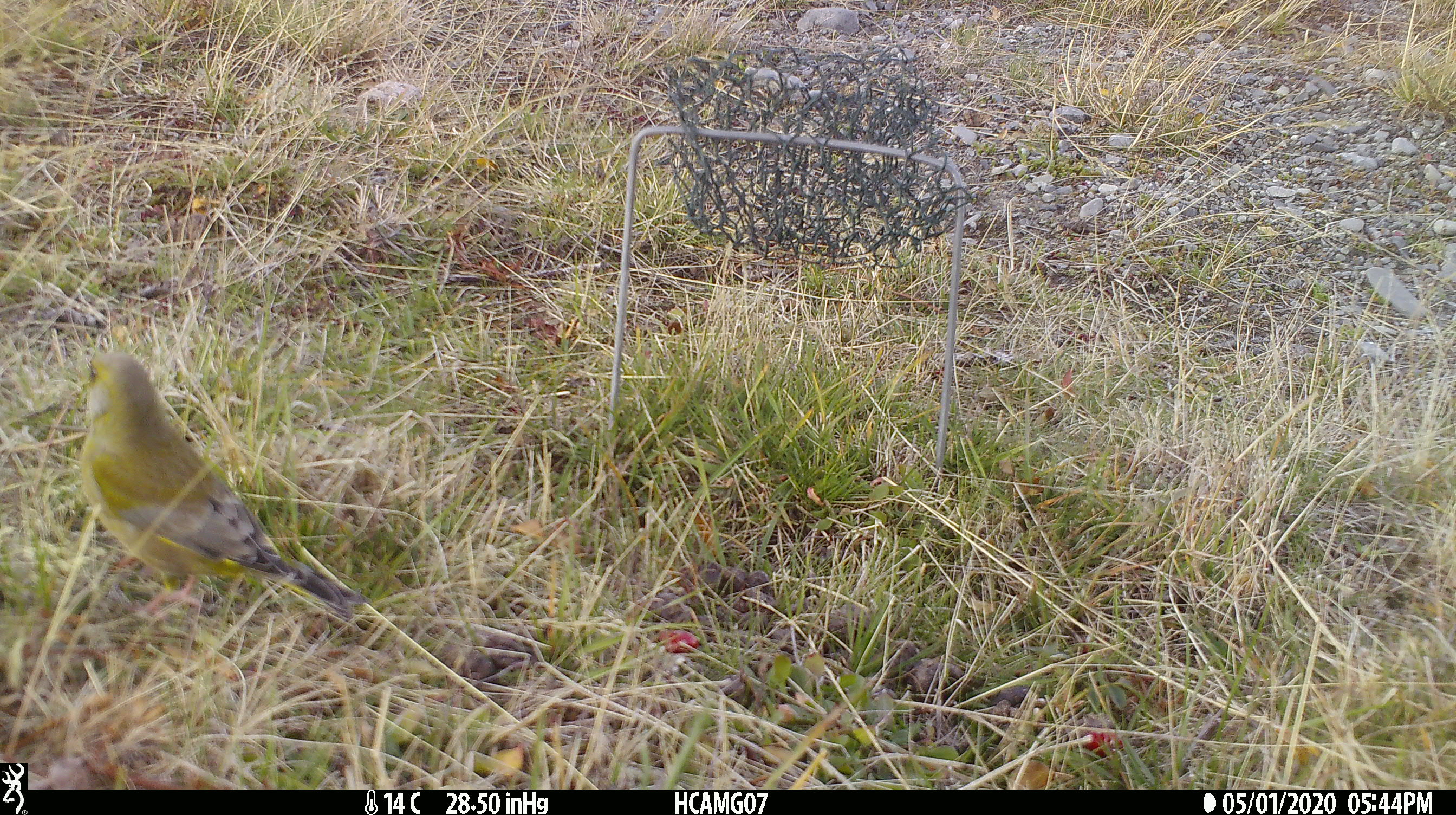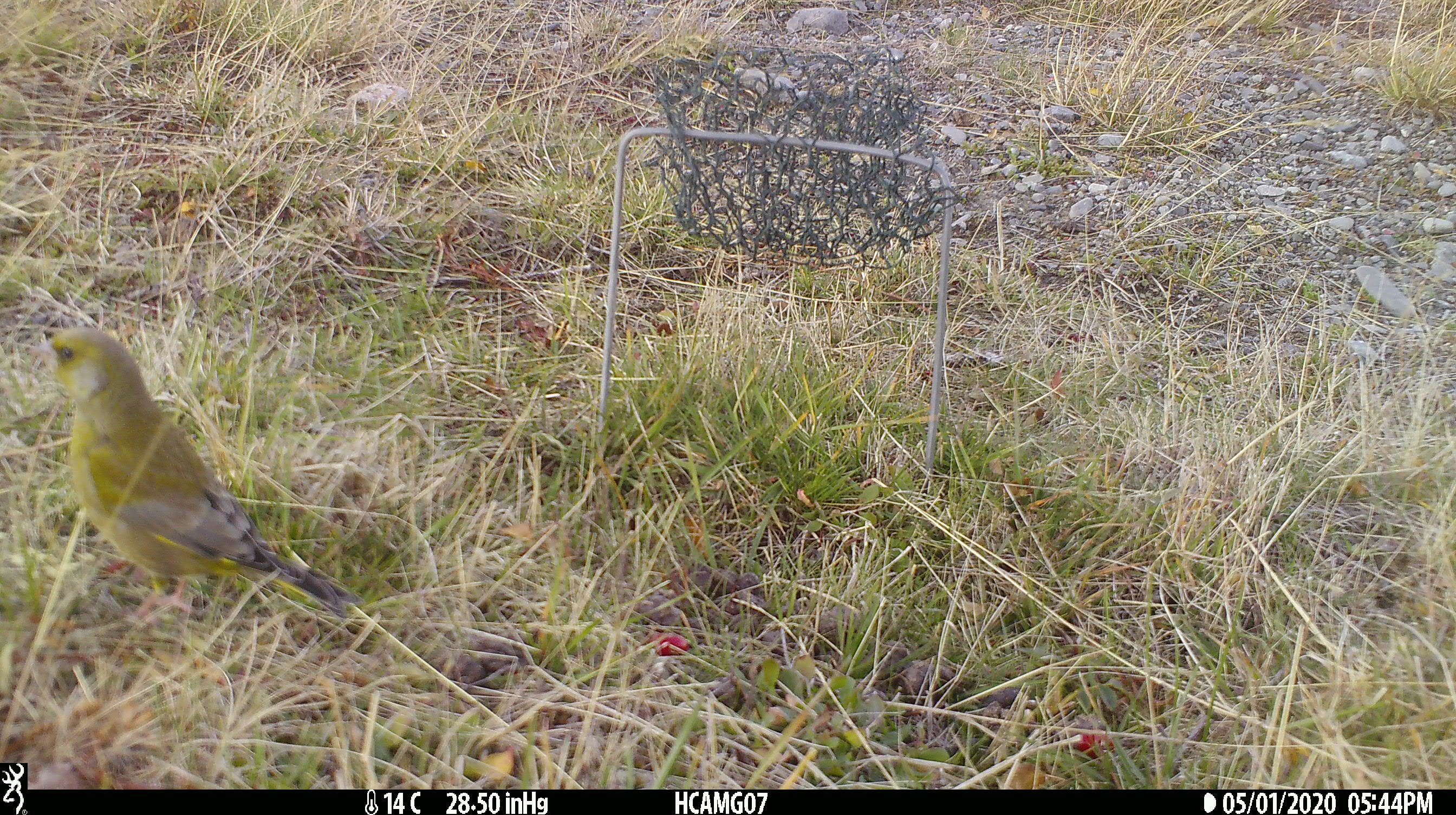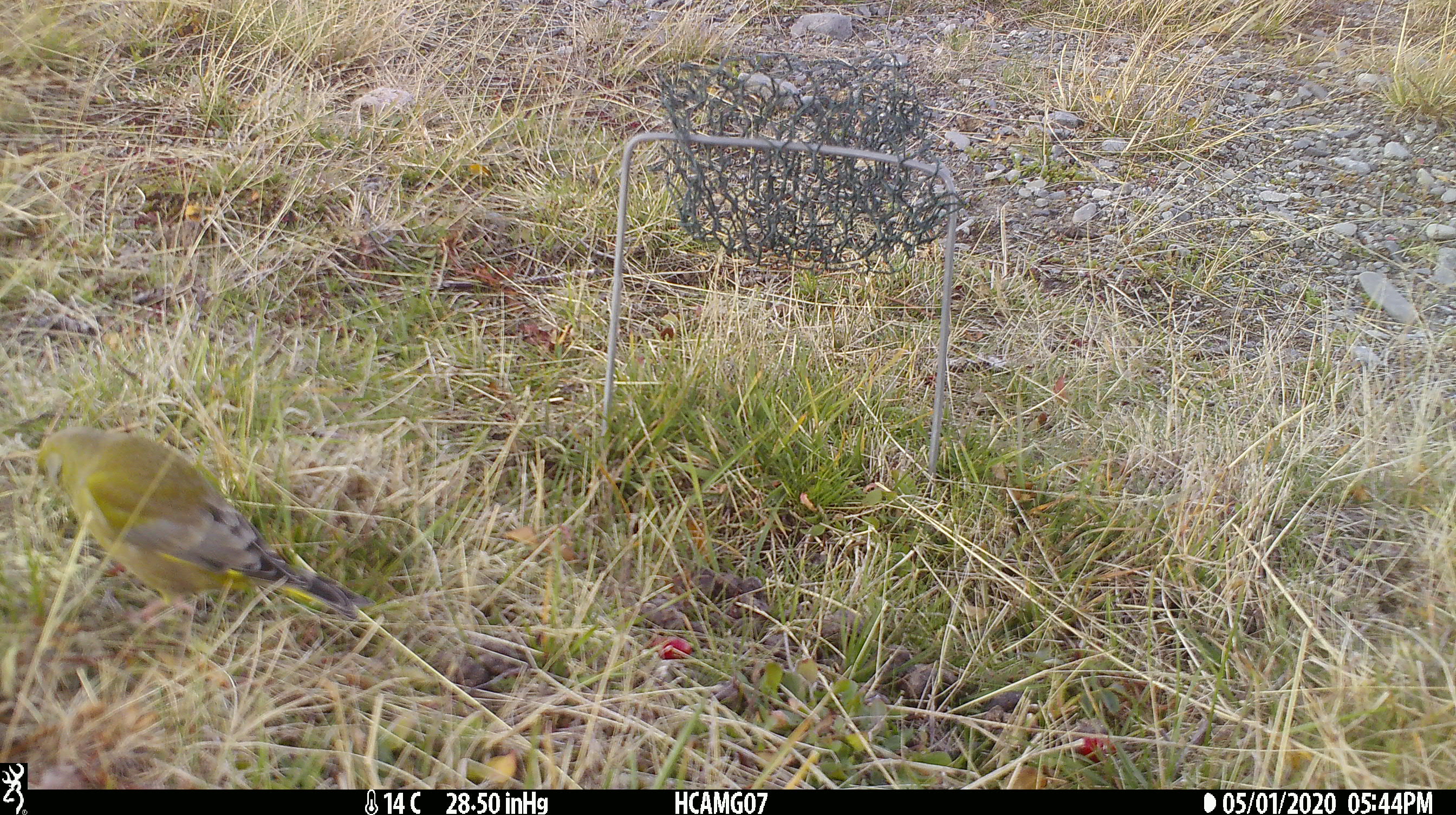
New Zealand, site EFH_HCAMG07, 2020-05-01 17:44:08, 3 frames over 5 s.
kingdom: Animalia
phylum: Chordata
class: Aves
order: Passeriformes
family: Fringillidae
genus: Chloris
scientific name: Chloris chloris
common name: greenfinch